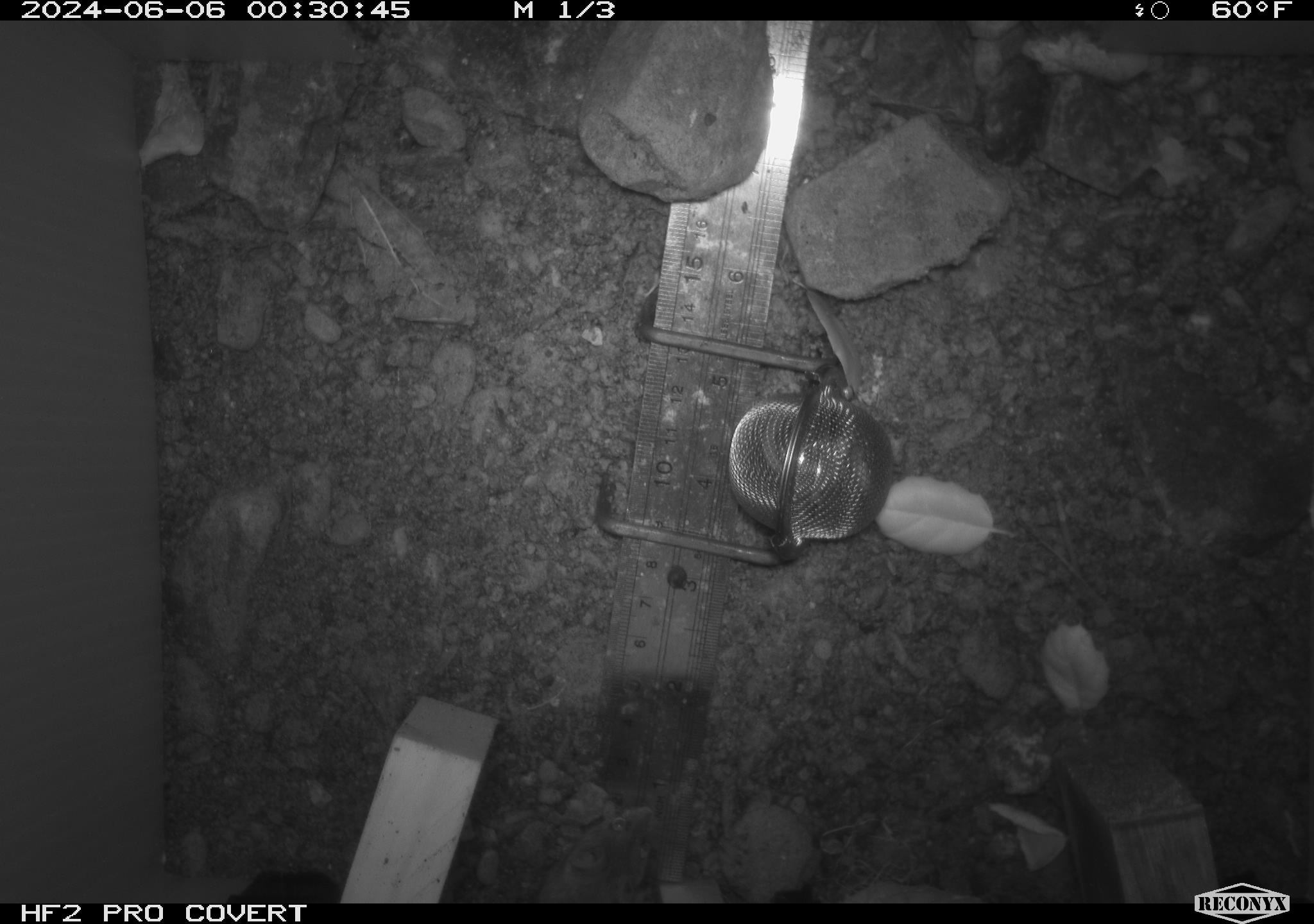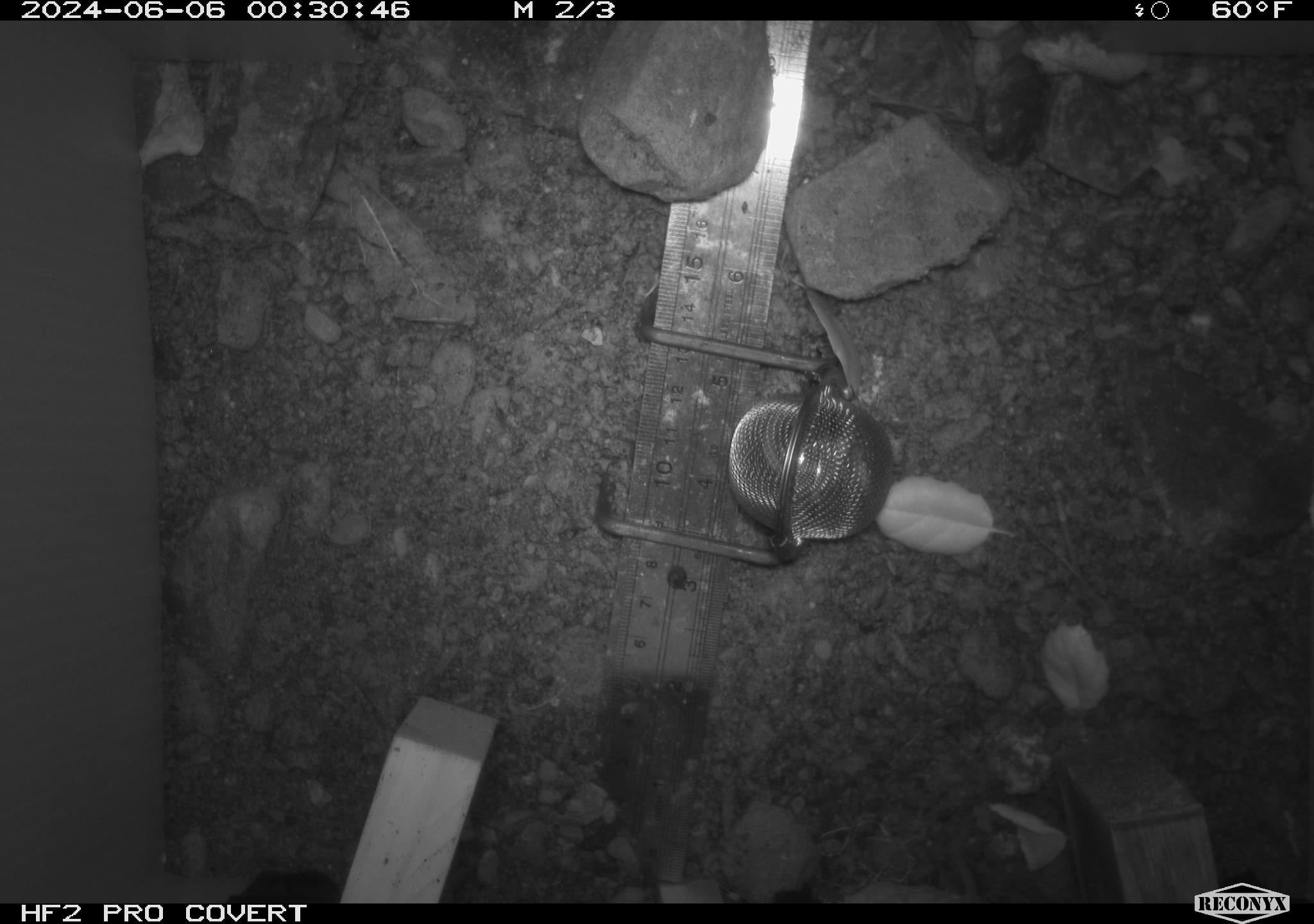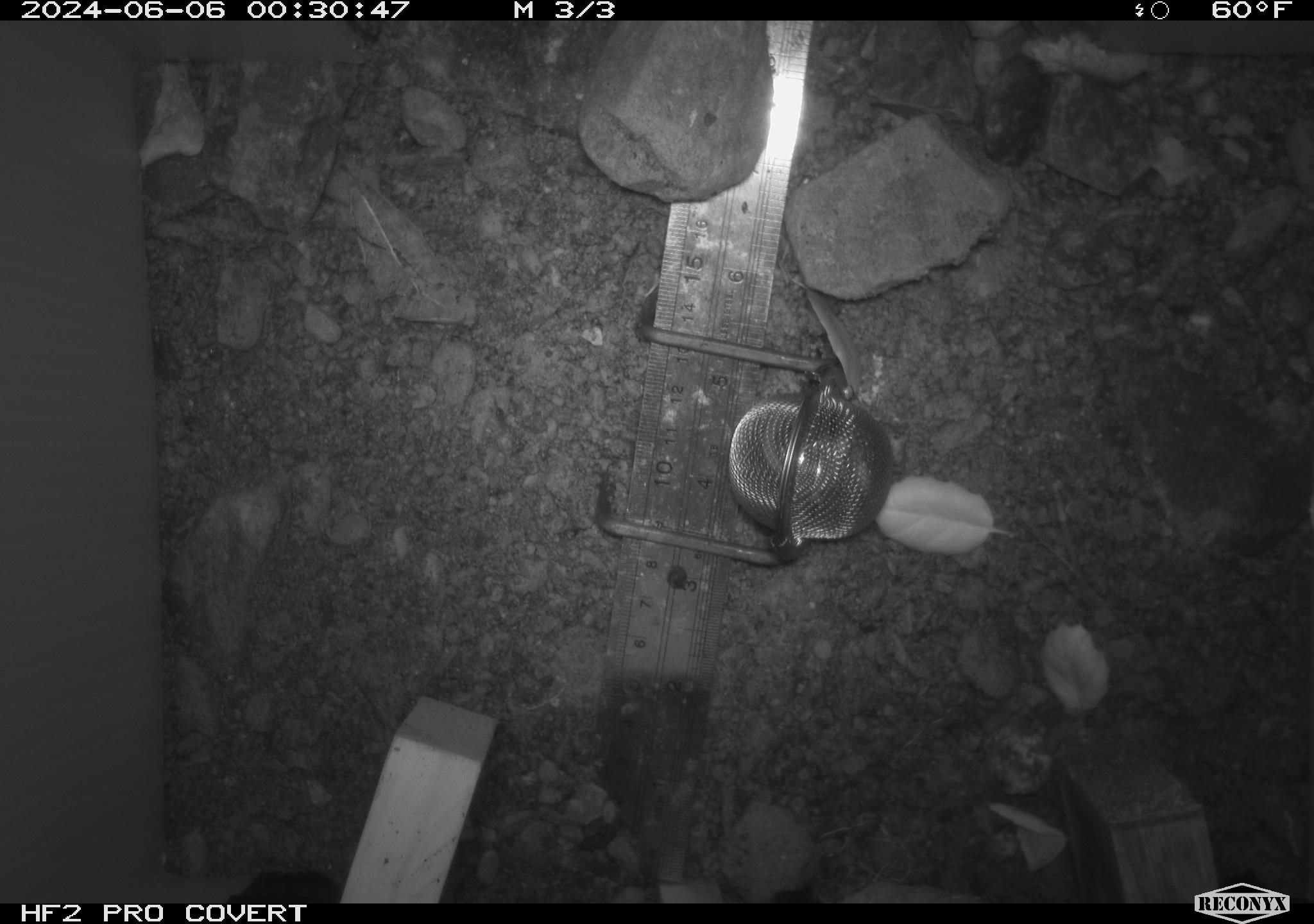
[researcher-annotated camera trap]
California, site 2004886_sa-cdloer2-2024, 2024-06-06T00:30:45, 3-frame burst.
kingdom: Animalia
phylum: Chordata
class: Mammalia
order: Rodentia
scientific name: Rodentia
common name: mouse species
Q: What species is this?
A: Mouse species (Rodentia).